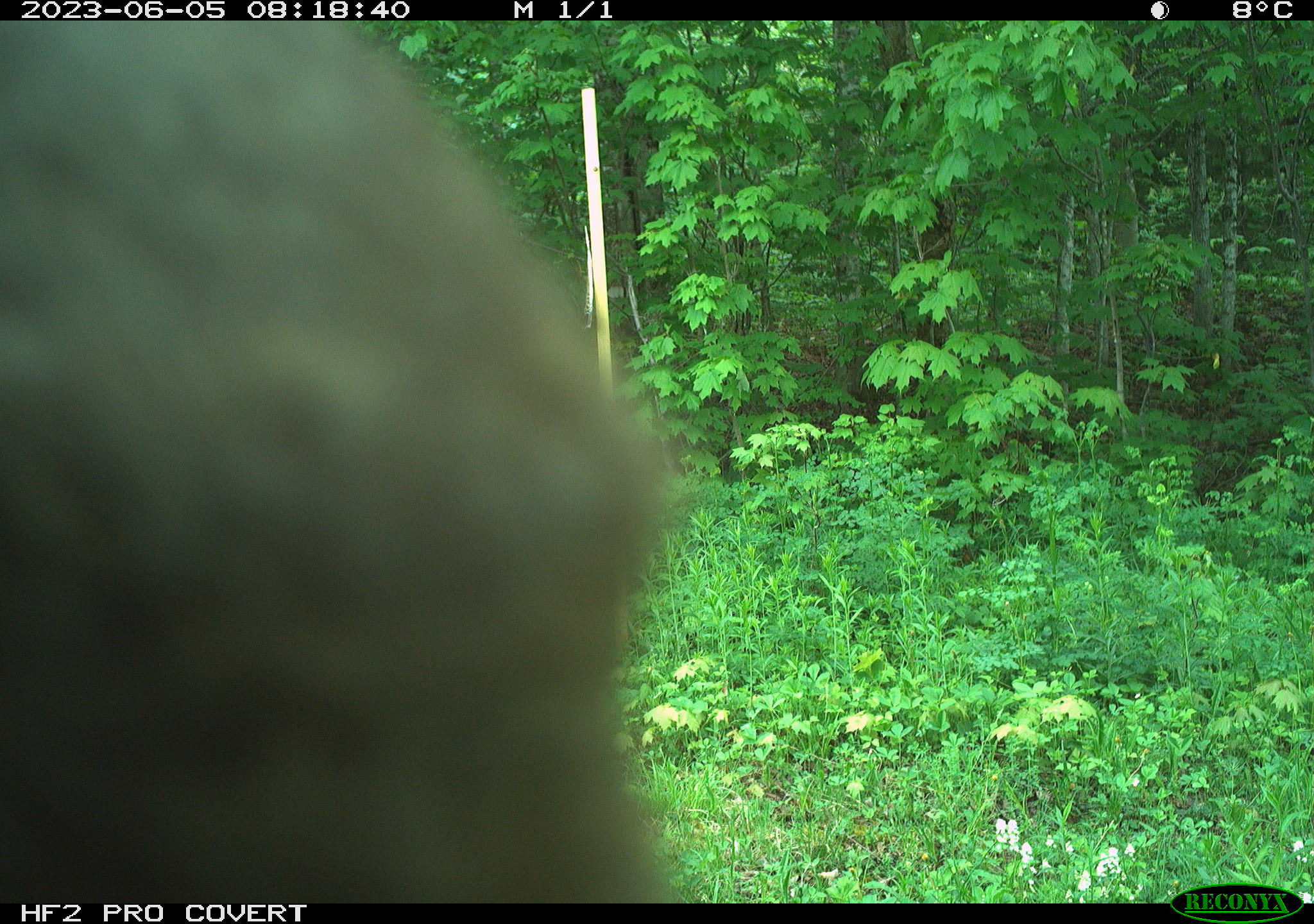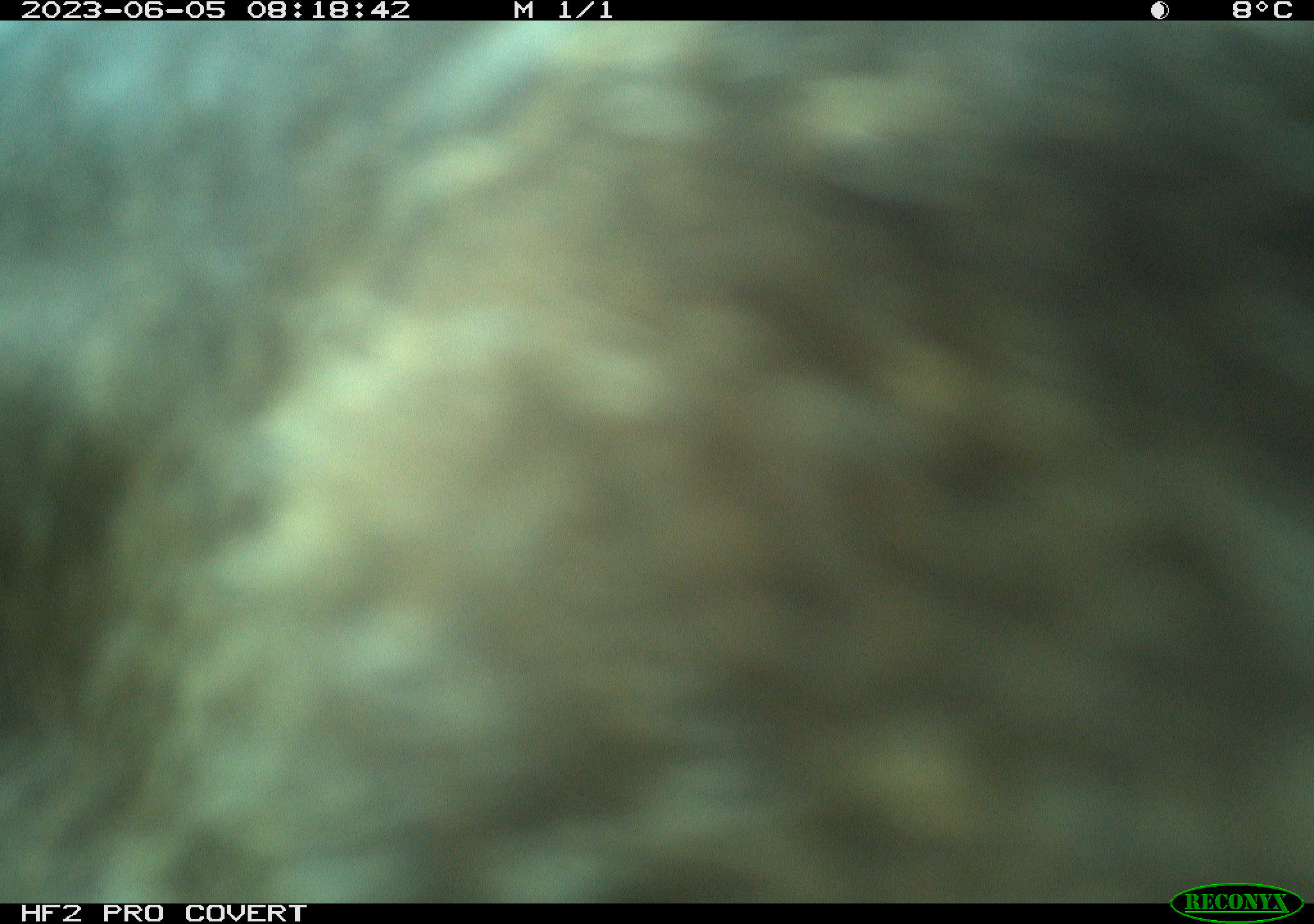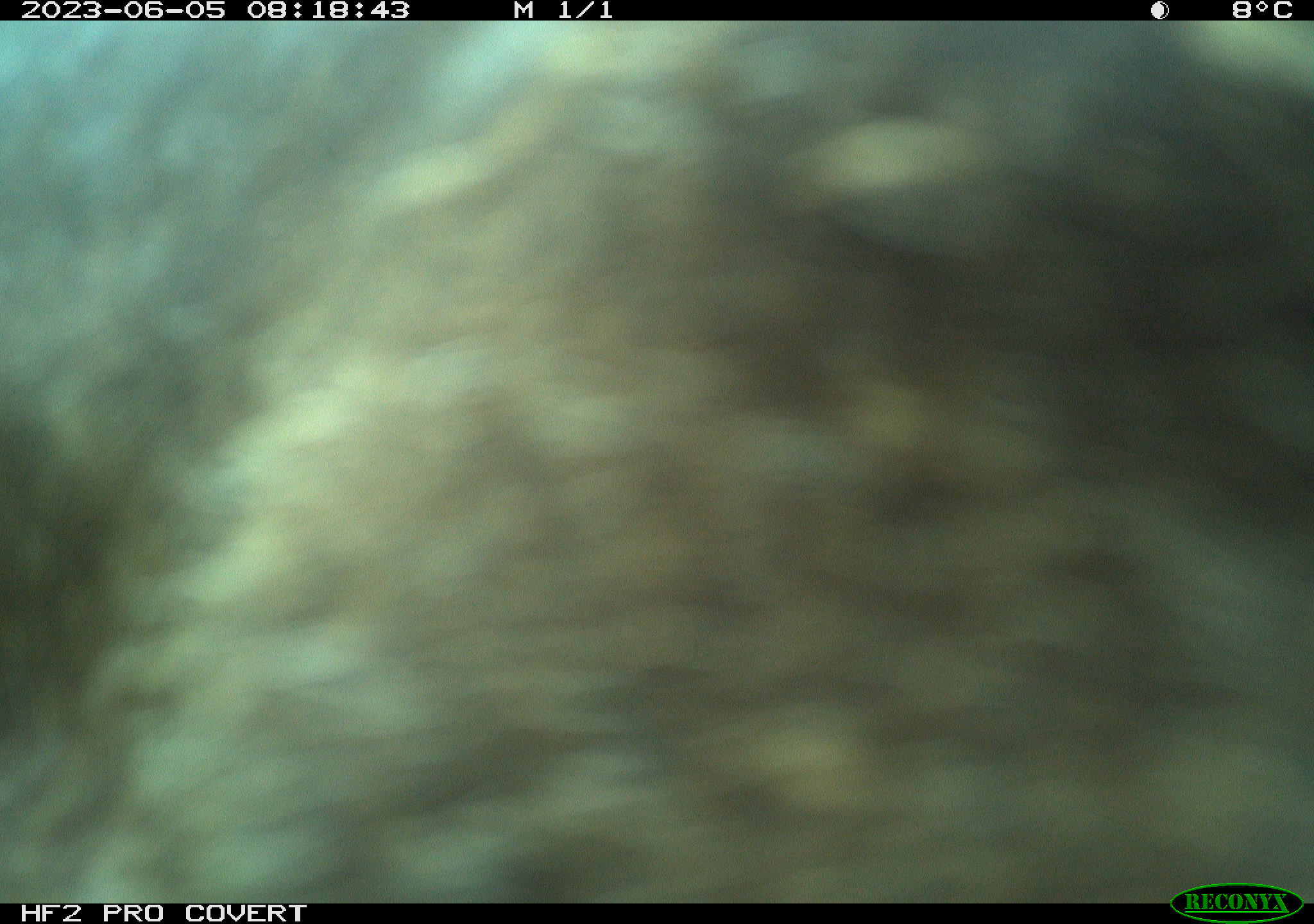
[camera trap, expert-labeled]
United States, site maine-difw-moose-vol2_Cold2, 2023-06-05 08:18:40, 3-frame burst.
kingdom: Animalia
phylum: Chordata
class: Mammalia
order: Artiodactyla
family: Cervidae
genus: Alces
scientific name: Alces alces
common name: moose